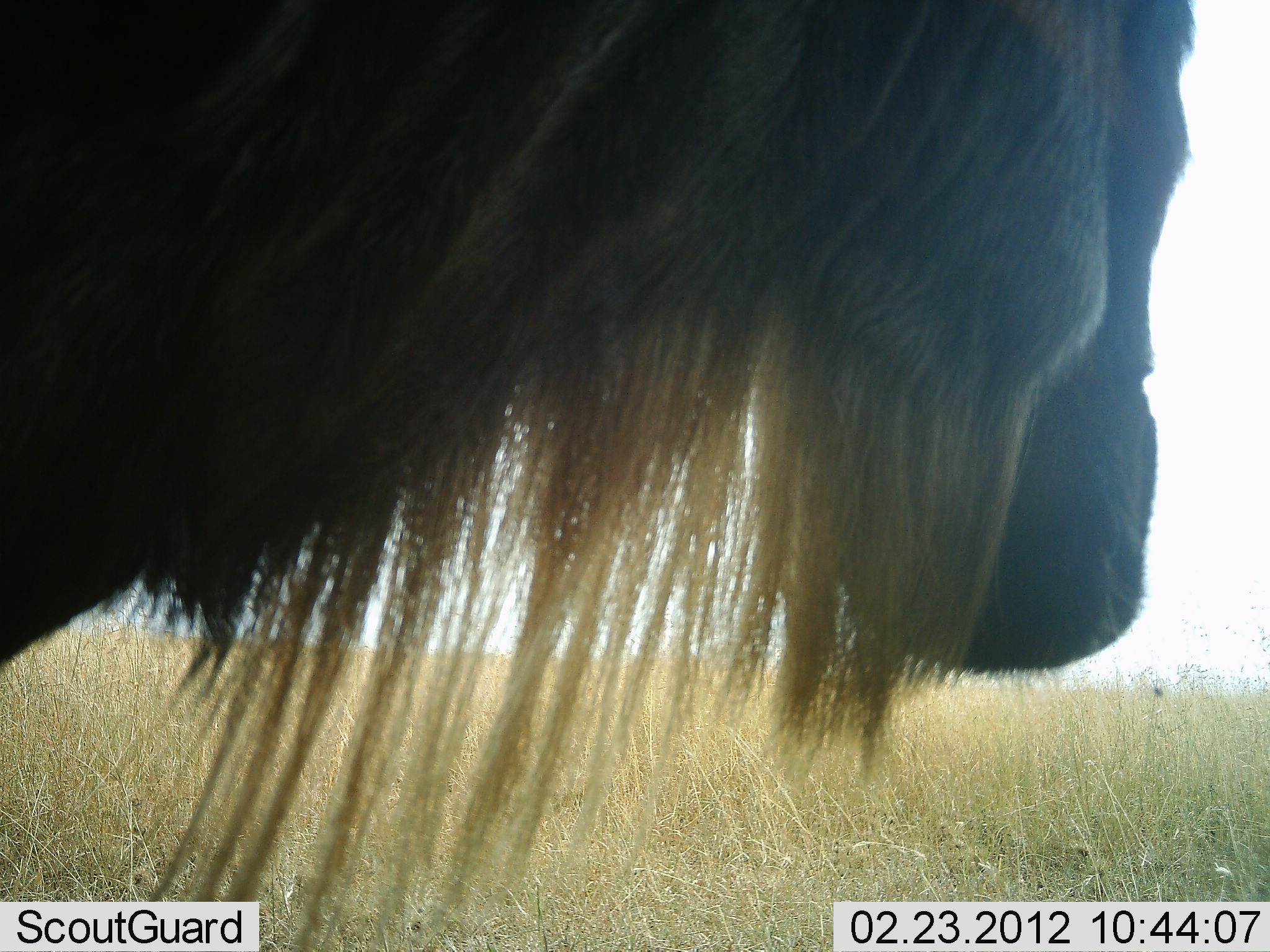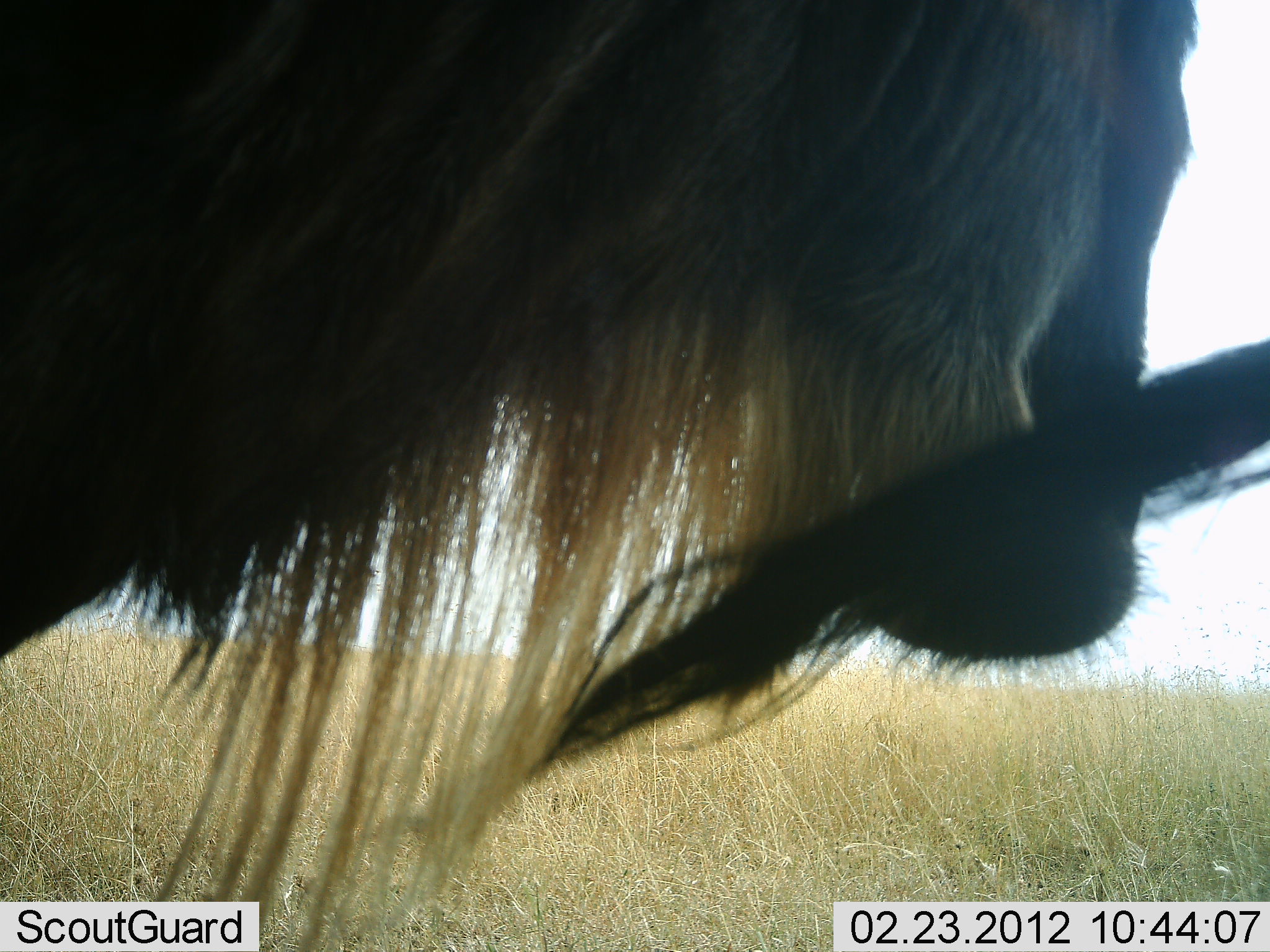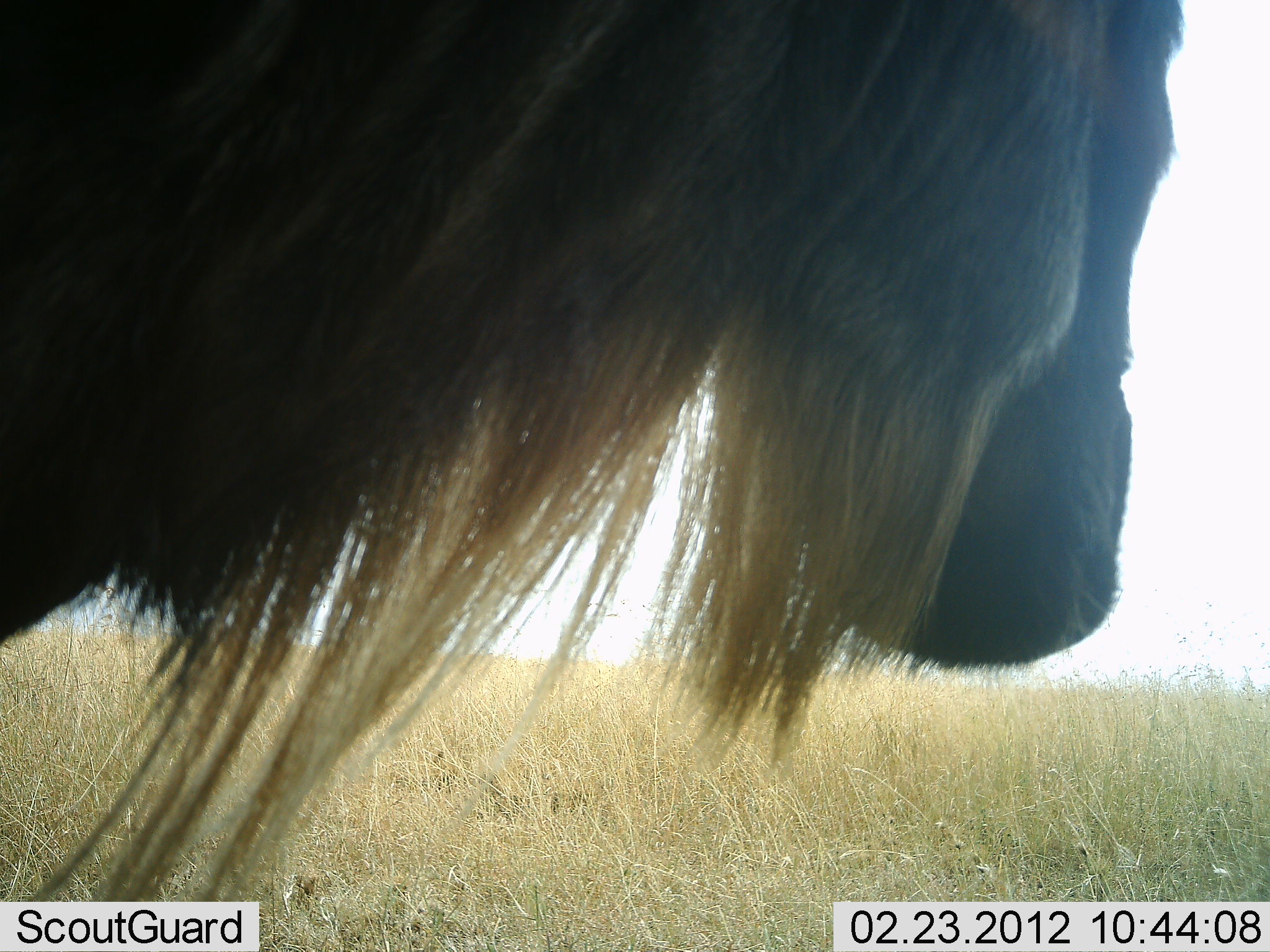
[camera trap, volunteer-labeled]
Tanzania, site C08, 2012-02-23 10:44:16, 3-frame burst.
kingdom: Animalia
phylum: Chordata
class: Mammalia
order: Artiodactyla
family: Bovidae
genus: Connochaetes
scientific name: Connochaetes taurinus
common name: blue wildebeest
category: wildebeest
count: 2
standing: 93%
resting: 0%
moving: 7%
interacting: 0%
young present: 0%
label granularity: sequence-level